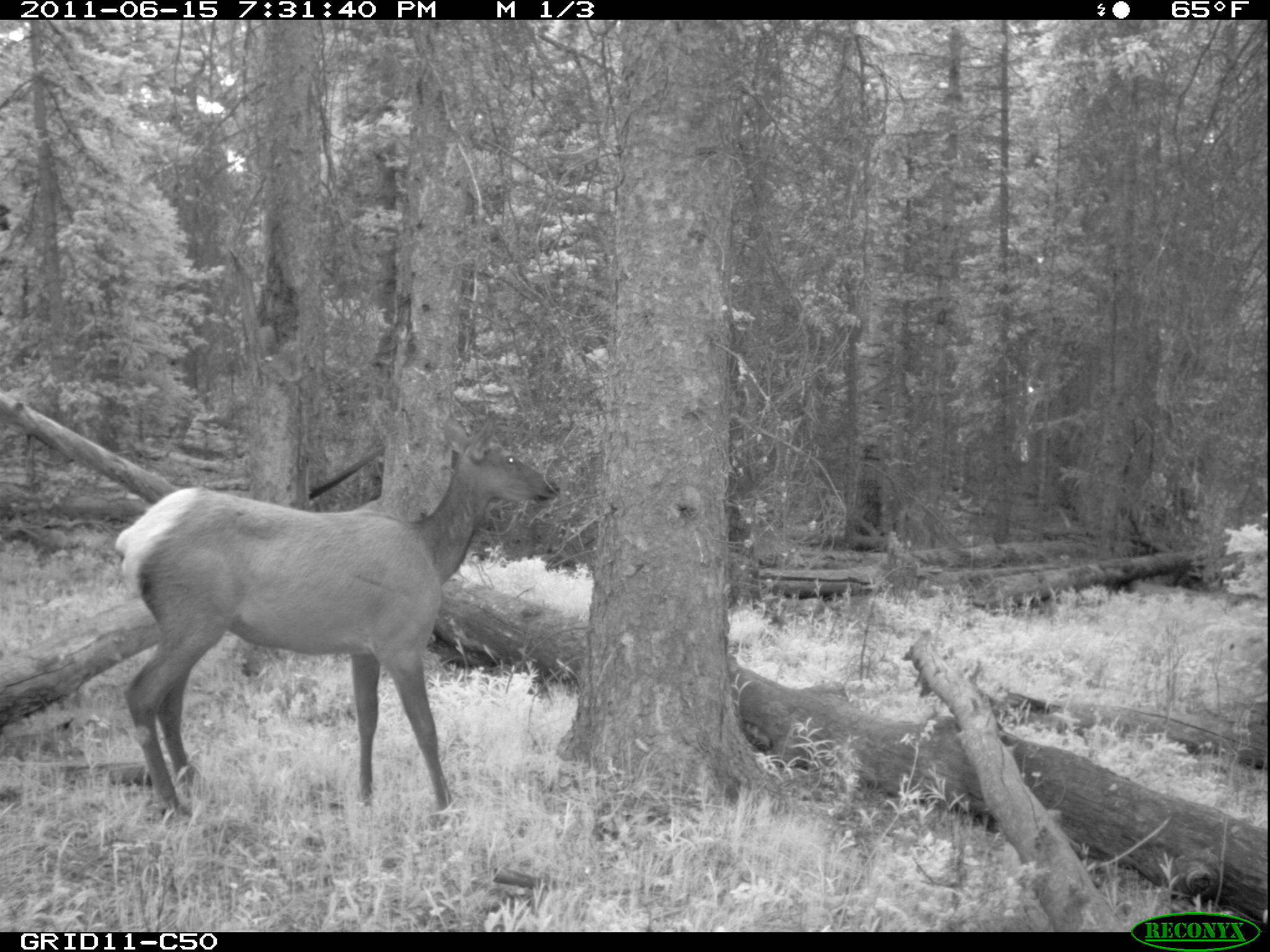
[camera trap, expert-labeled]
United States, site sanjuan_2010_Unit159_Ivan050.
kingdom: Animalia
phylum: Chordata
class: Mammalia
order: Artiodactyla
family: Cervidae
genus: Cervus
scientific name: Cervus elaphus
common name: red deer